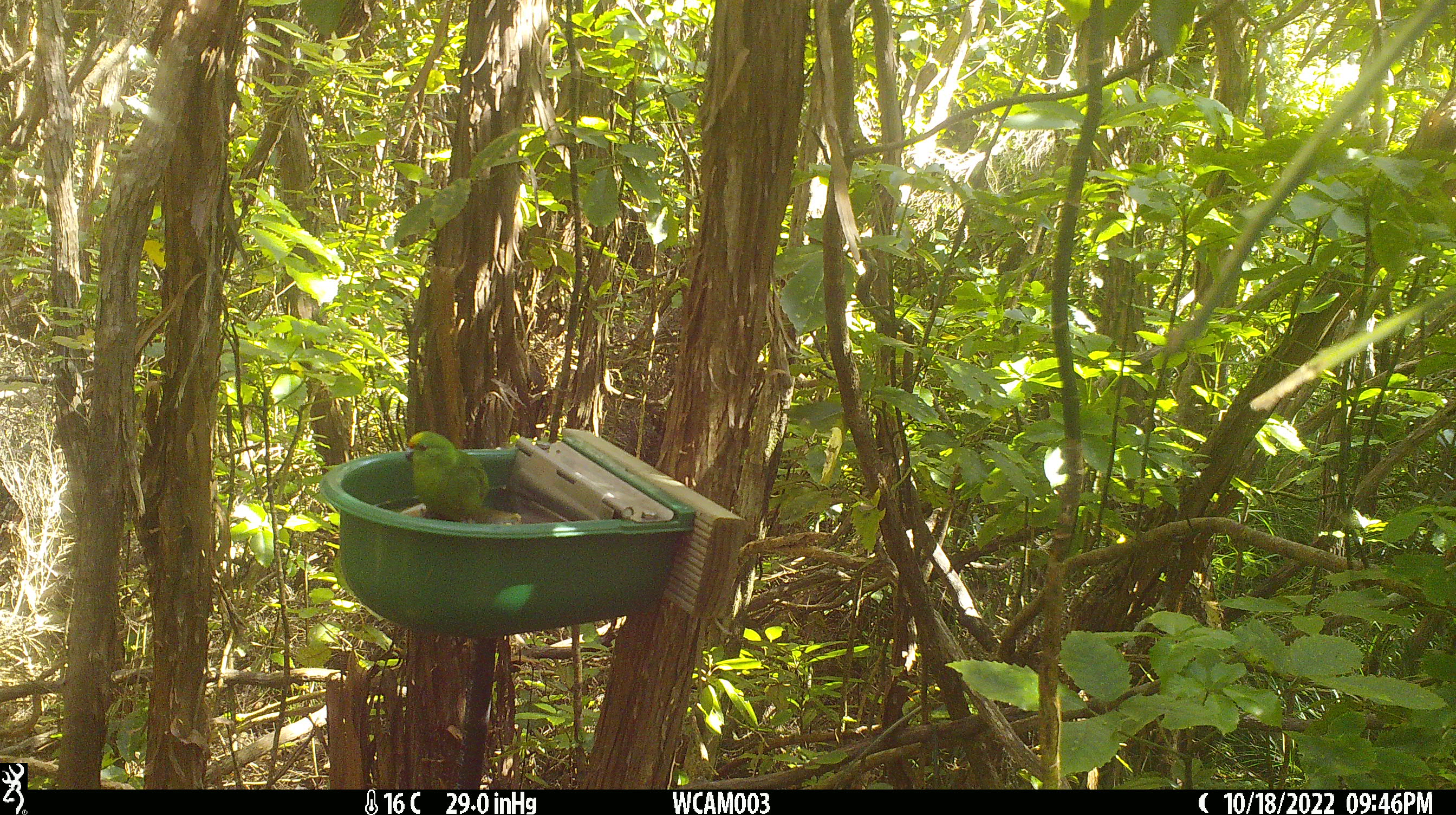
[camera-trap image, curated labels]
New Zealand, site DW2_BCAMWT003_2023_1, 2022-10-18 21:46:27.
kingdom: Animalia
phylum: Chordata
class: Aves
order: Psittaciformes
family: Psittaculidae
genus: Cyanoramphus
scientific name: Cyanoramphus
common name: parakeet